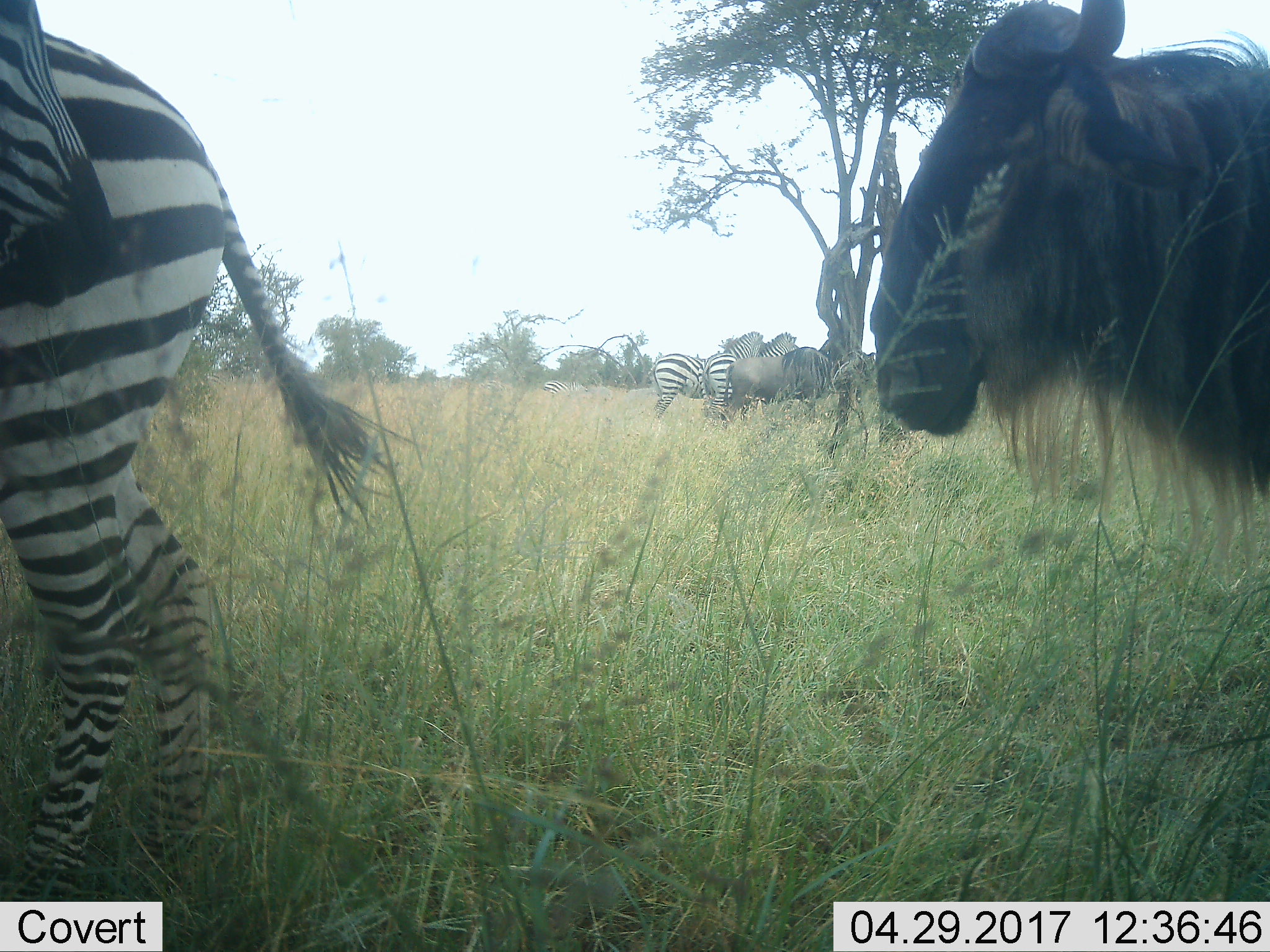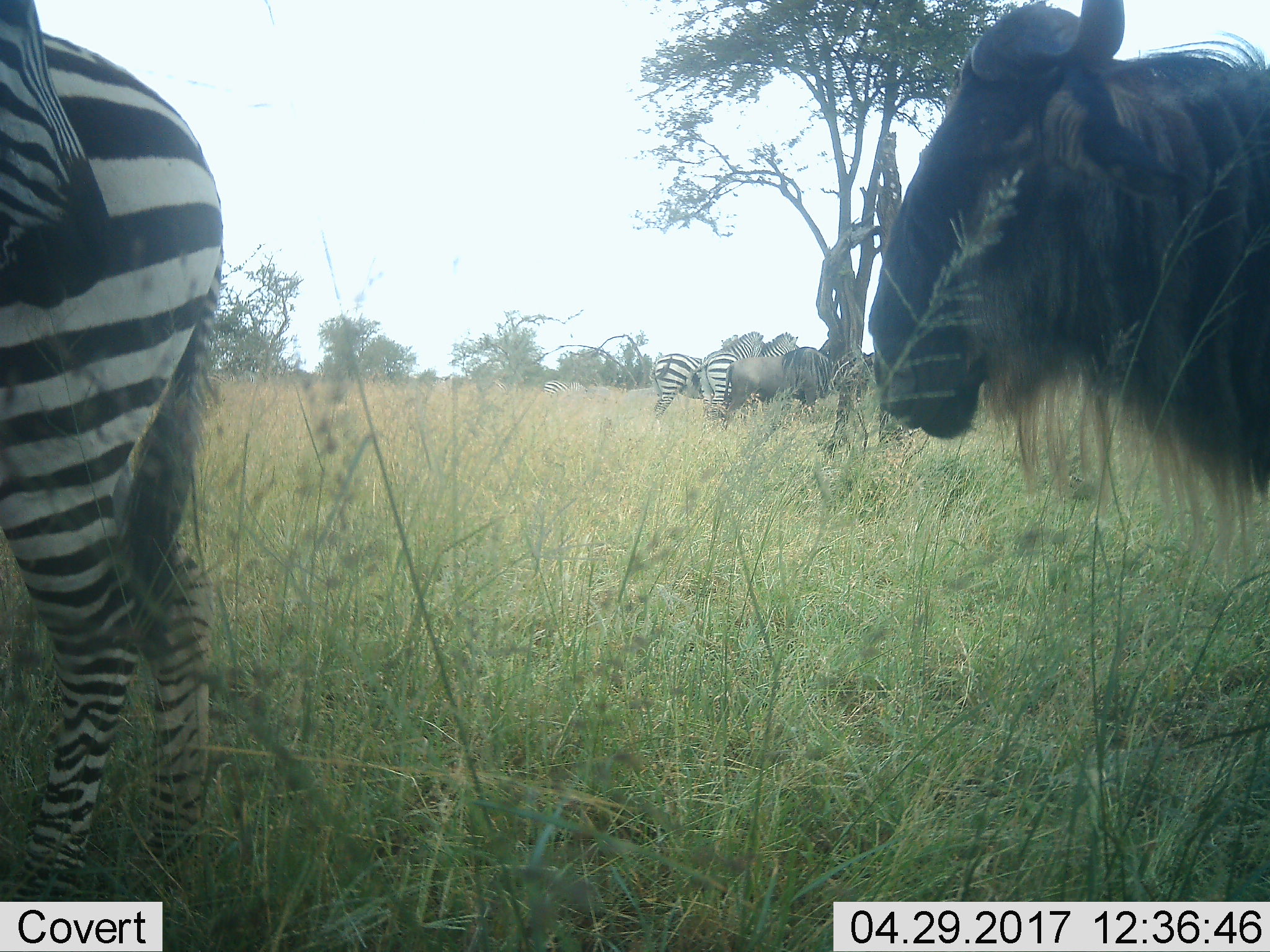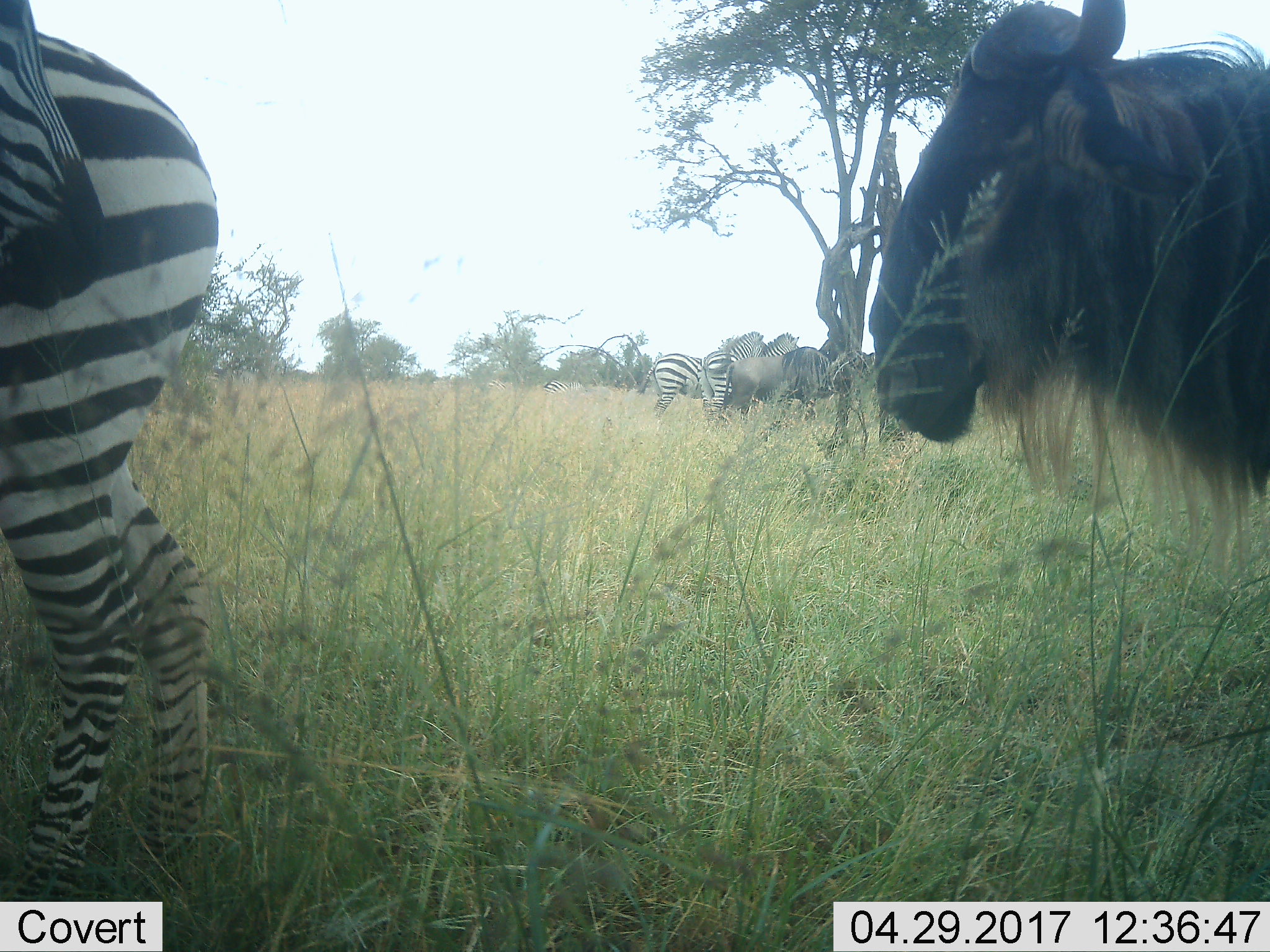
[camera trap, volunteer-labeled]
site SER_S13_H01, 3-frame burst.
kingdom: Animalia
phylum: Chordata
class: Mammalia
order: Artiodactyla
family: Bovidae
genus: Connochaetes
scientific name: Connochaetes taurinus taurinus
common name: blue wildebeest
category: wildebeestblue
Wildebeestblue (blue wildebeest) (Connochaetes taurinus taurinus), count 3. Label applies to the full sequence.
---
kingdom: Animalia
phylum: Chordata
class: Mammalia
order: Perissodactyla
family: Equidae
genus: Equus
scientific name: Equus quagga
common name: plains zebra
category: zebraplains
Zebraplains (plains zebra) (Equus quagga), count 5. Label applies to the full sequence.